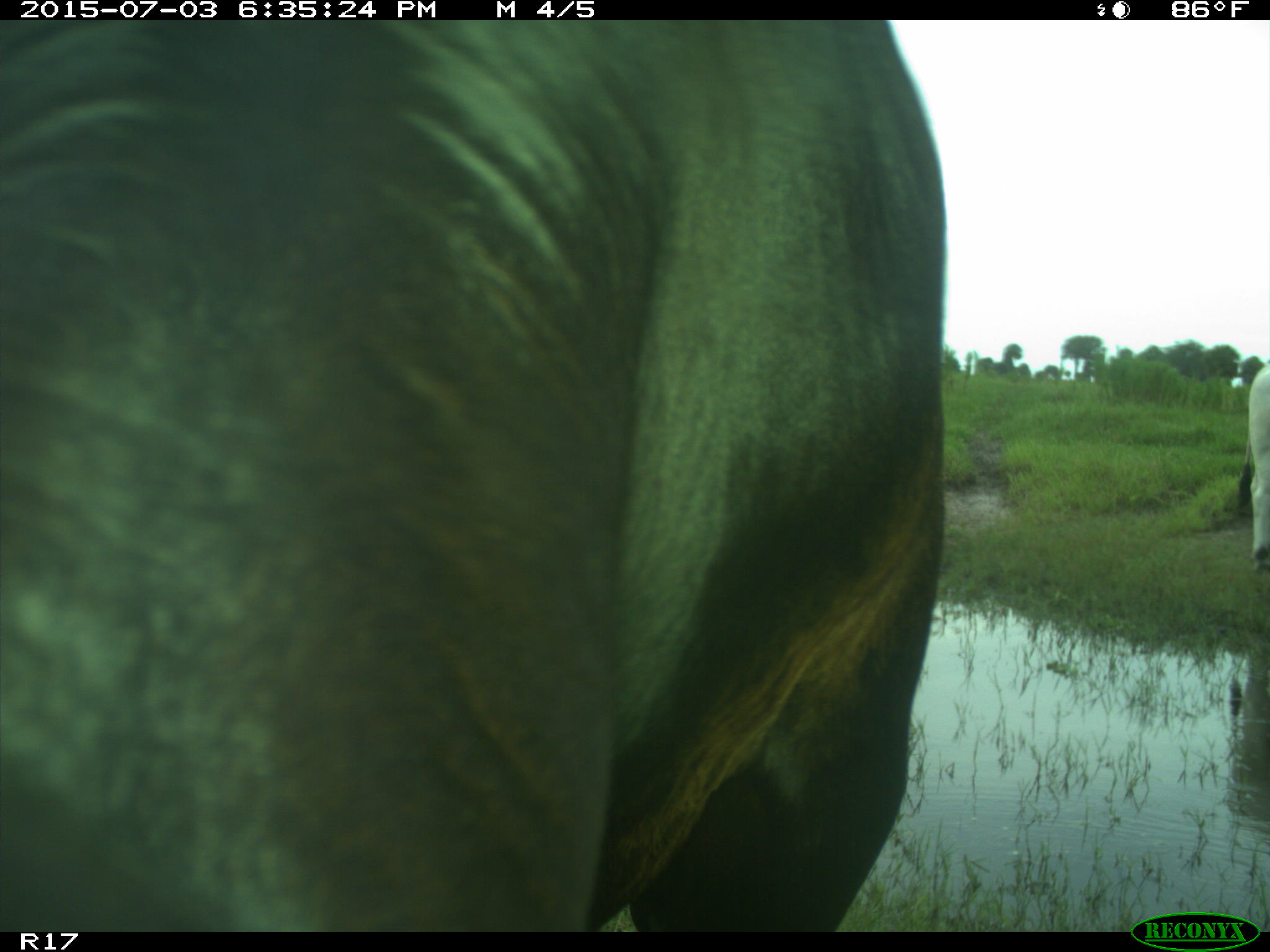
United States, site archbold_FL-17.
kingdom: Animalia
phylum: Chordata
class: Mammalia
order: Artiodactyla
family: Bovidae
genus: Bos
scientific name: Bos taurus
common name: domestic cow